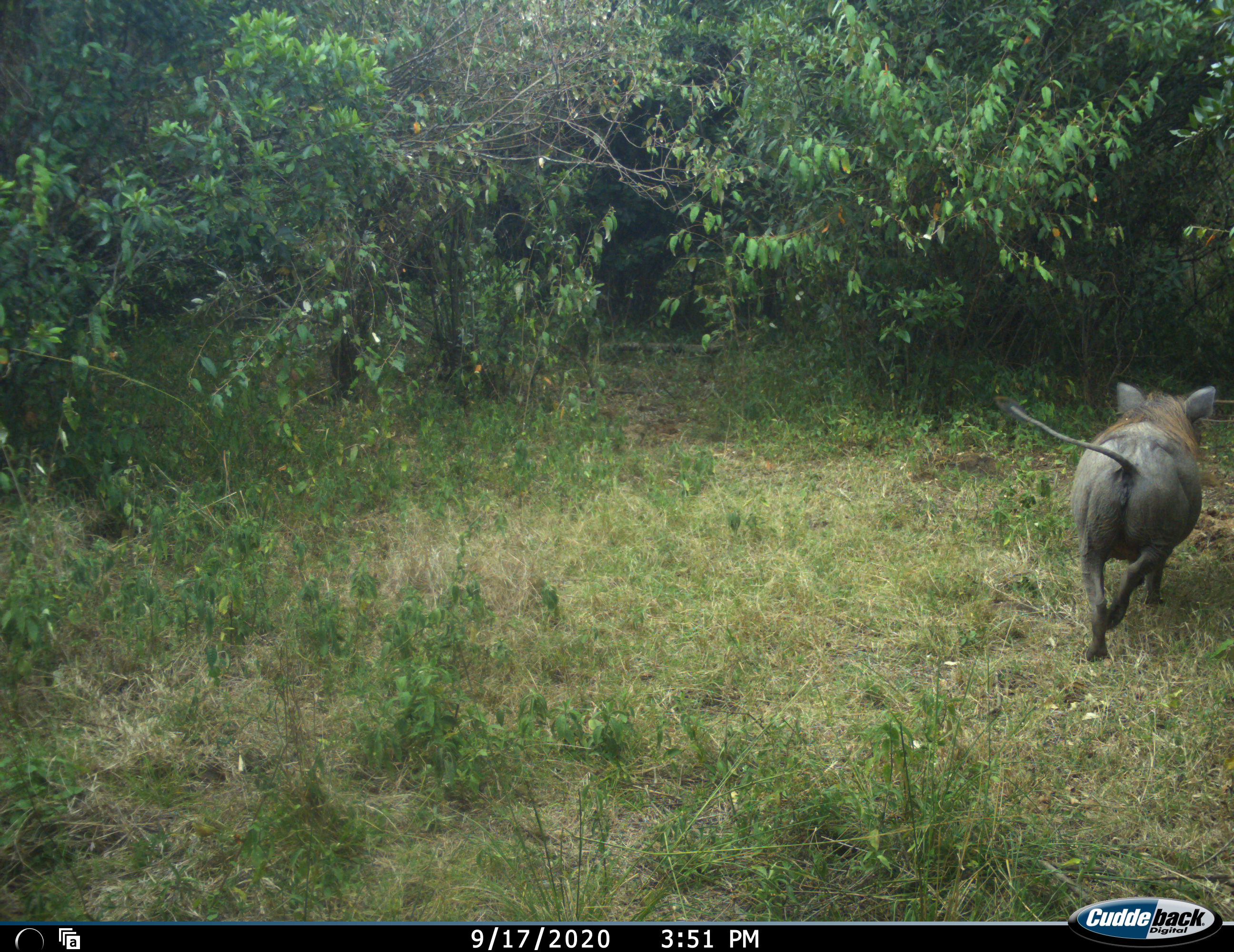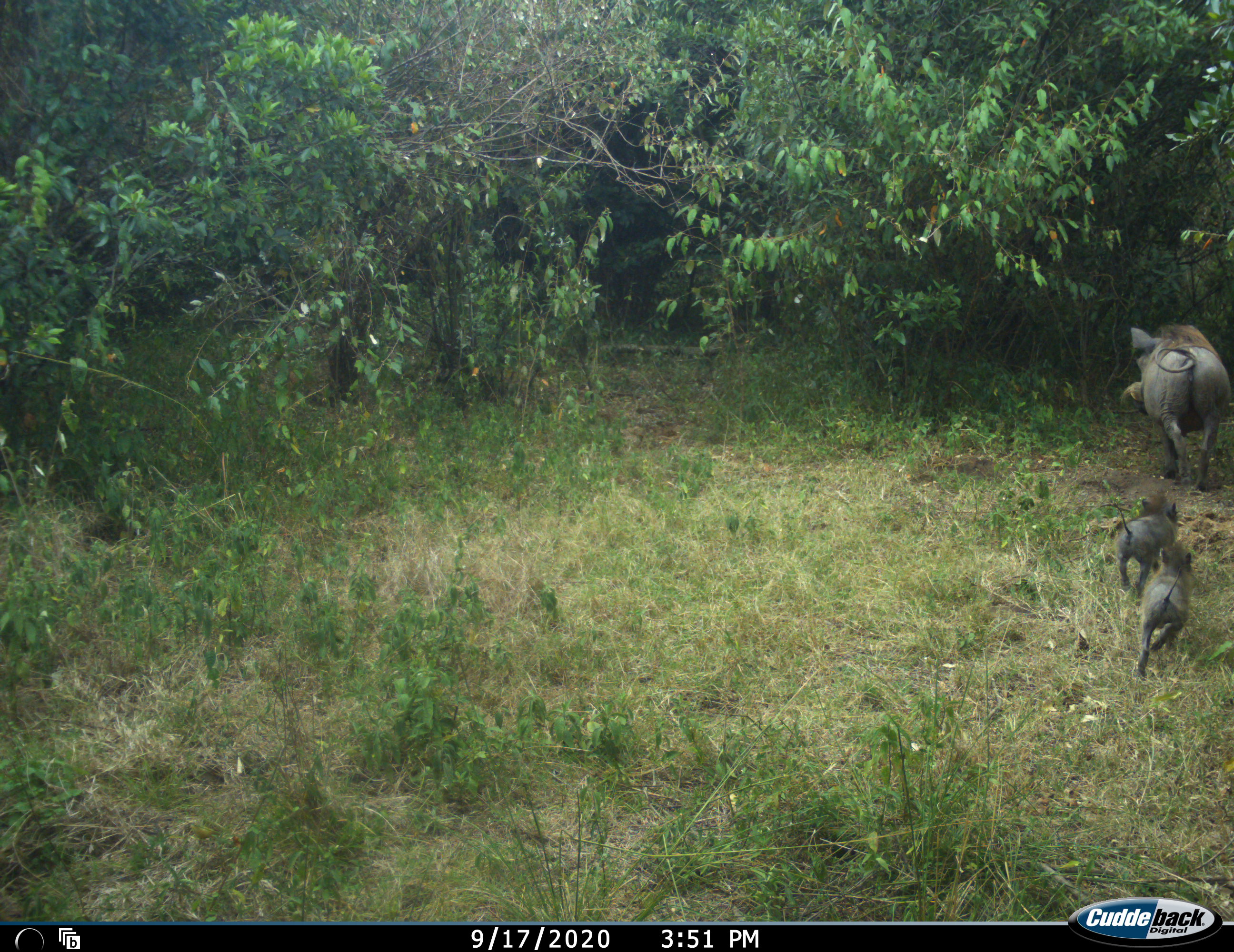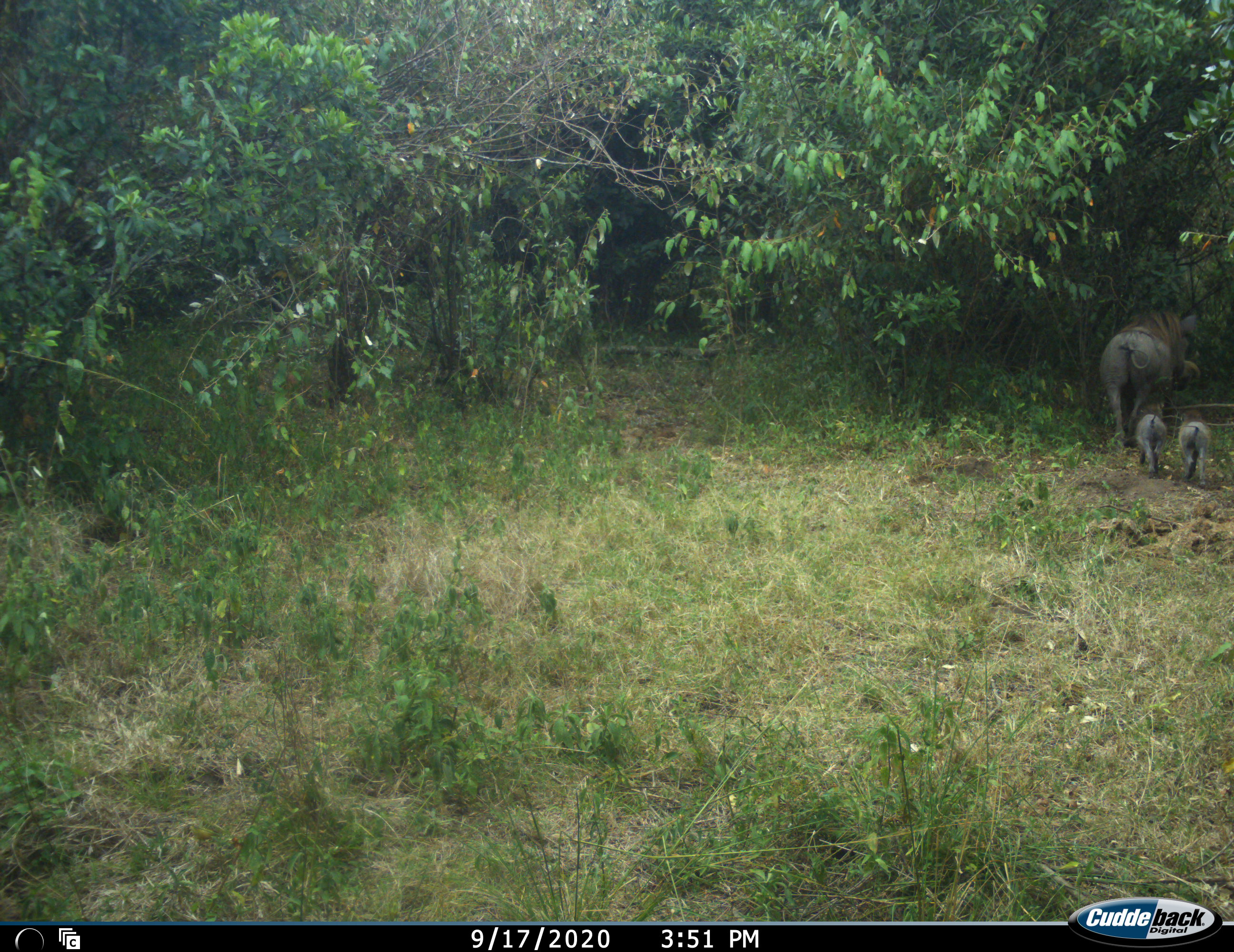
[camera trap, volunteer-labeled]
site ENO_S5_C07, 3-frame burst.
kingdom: Animalia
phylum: Chordata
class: Mammalia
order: Artiodactyla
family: Suidae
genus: Phacochoerus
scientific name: Phacochoerus africanus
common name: warthog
Warthog (Phacochoerus africanus), count 3. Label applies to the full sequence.